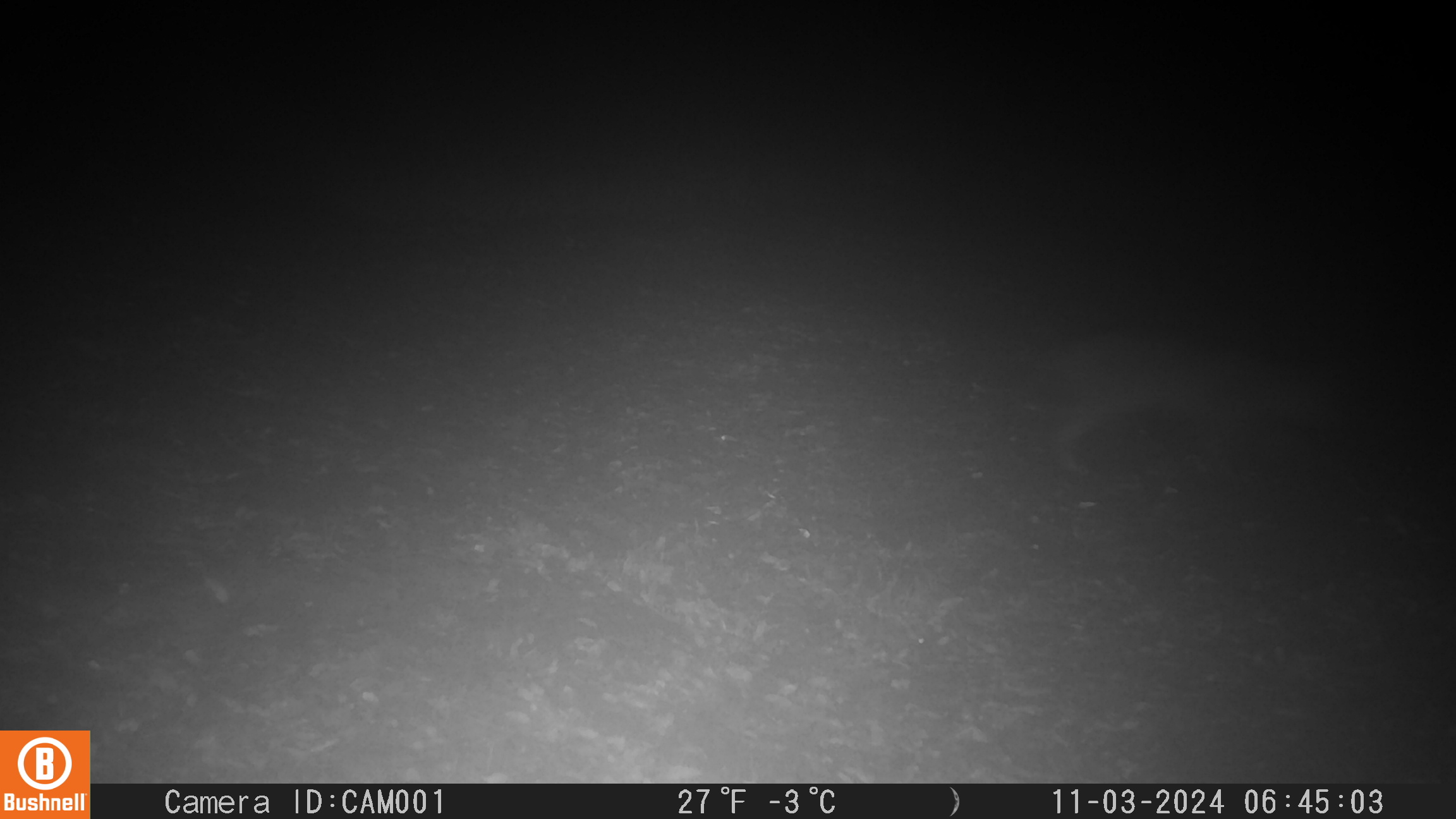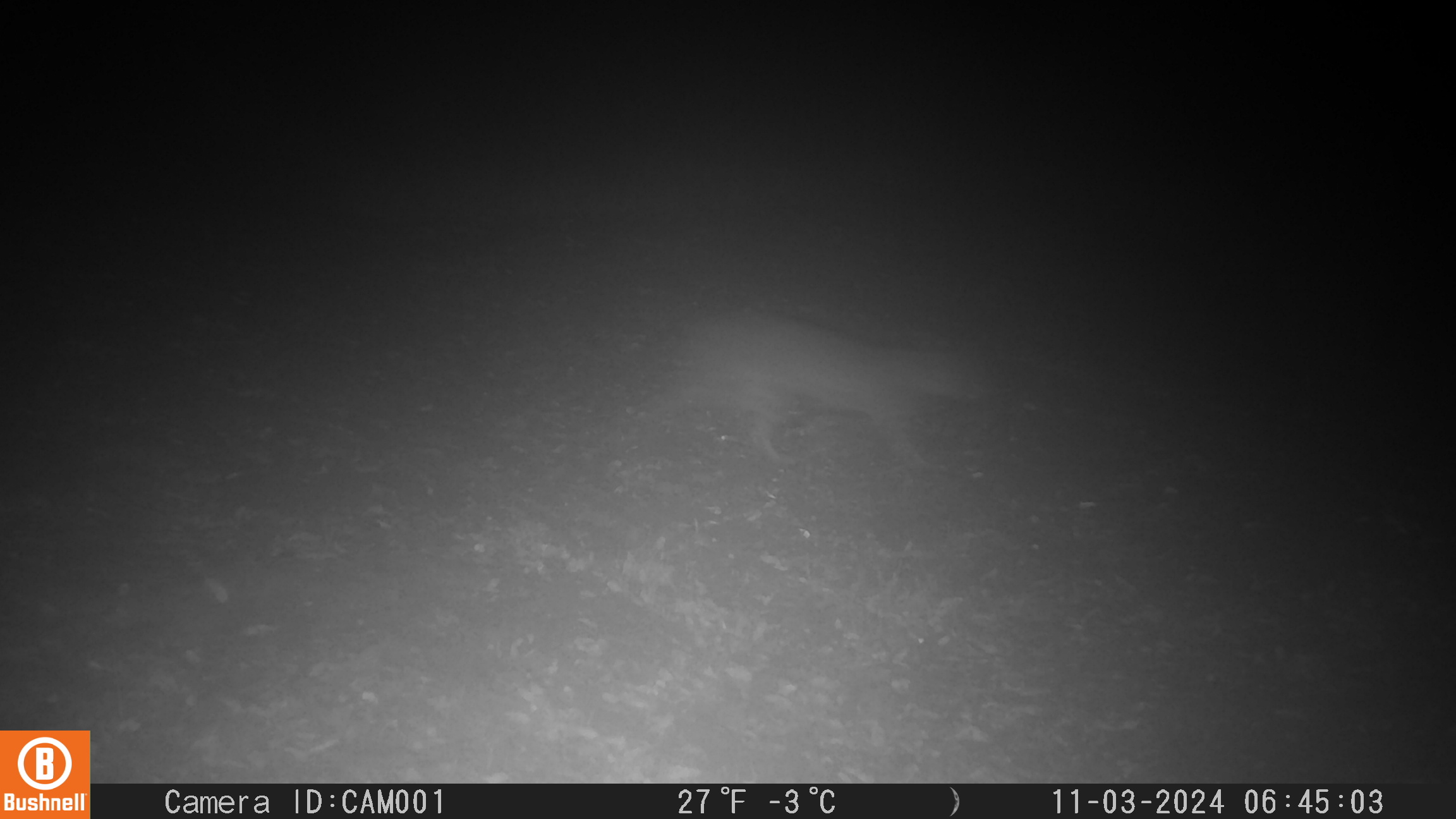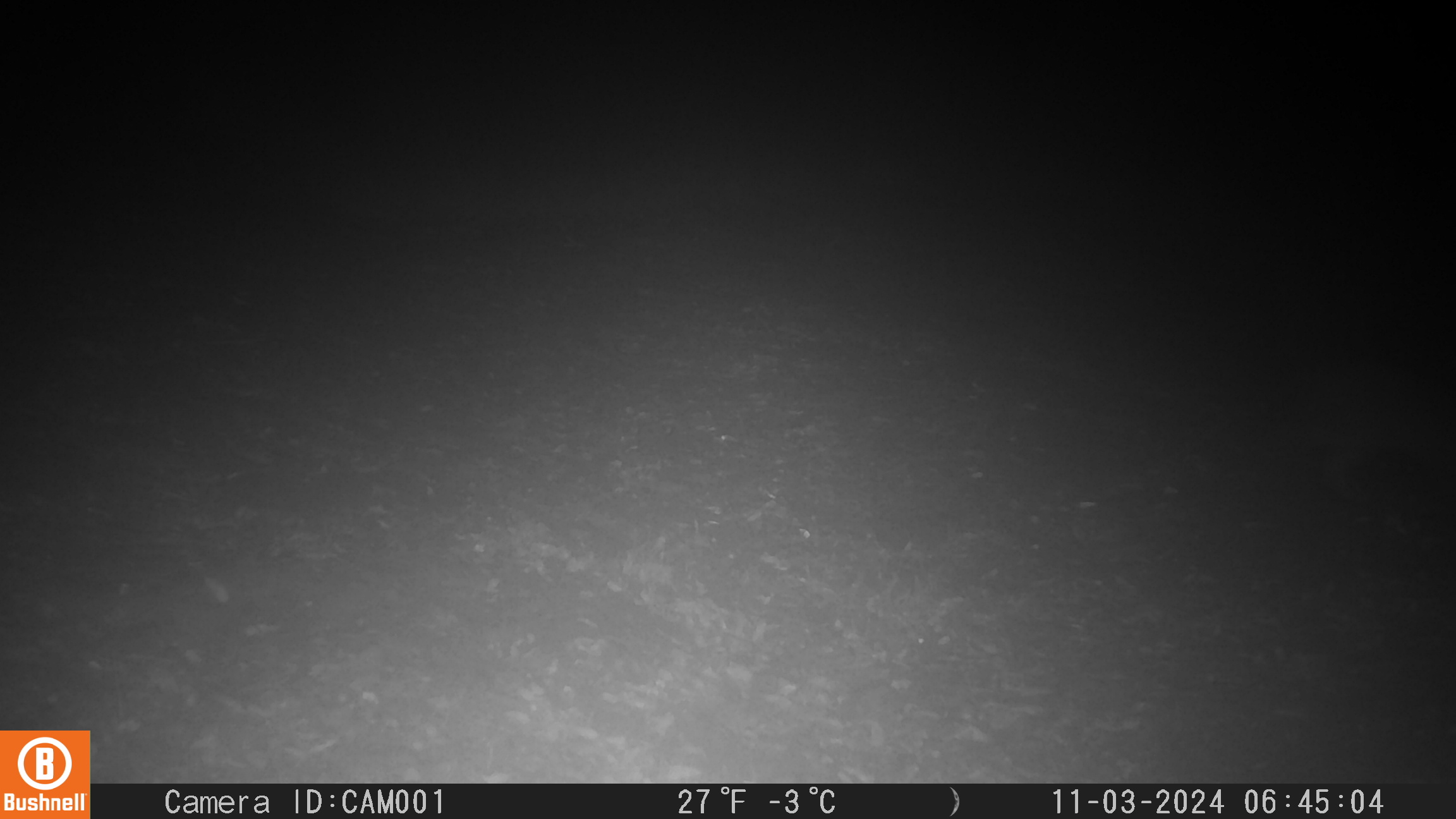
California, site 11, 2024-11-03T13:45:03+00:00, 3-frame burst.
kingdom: Animalia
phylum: Chordata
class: Mammalia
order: Carnivora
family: Felidae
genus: Lynx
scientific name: Lynx rufus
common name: bobcat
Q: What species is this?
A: Bobcat (Lynx rufus).